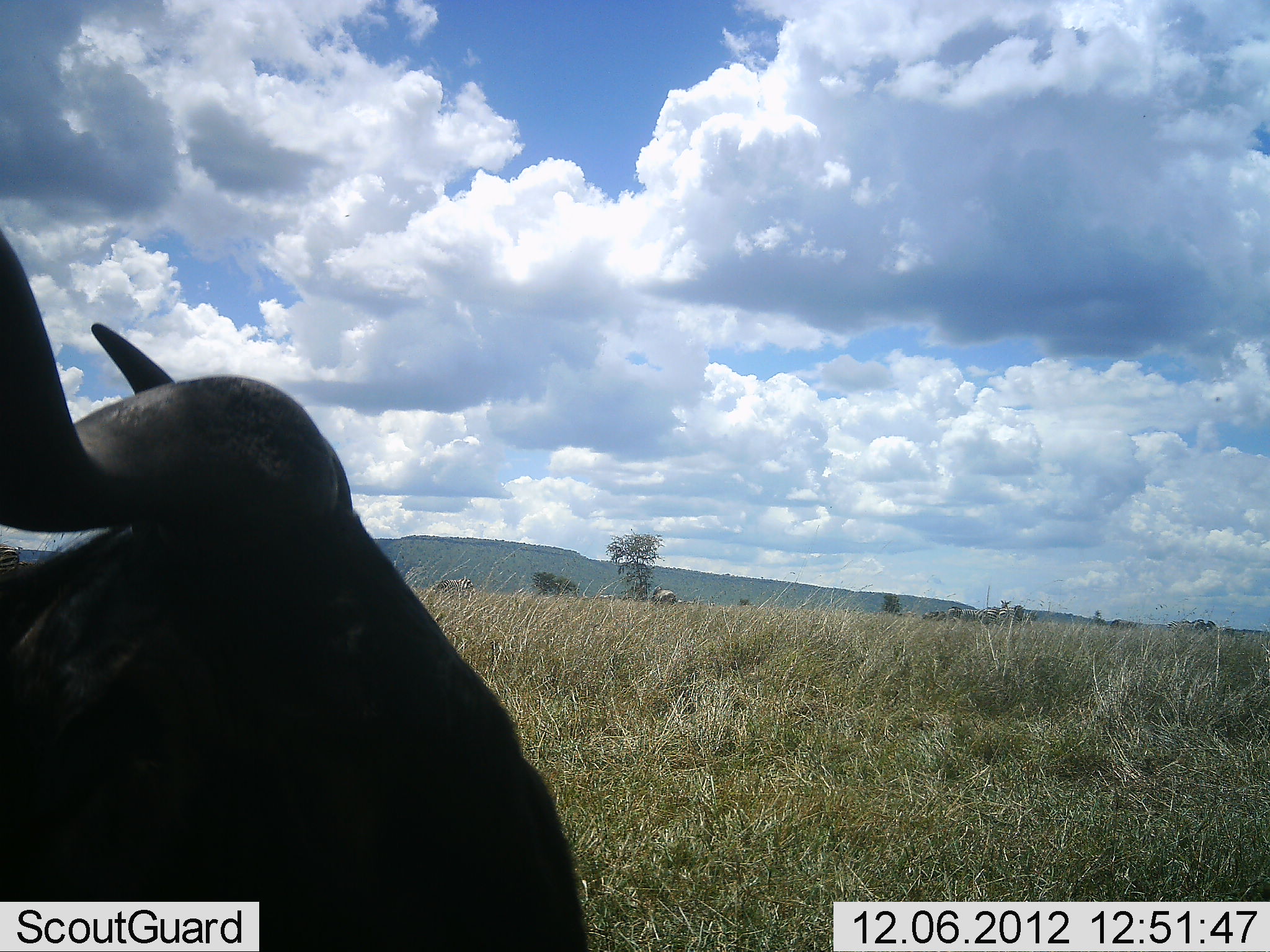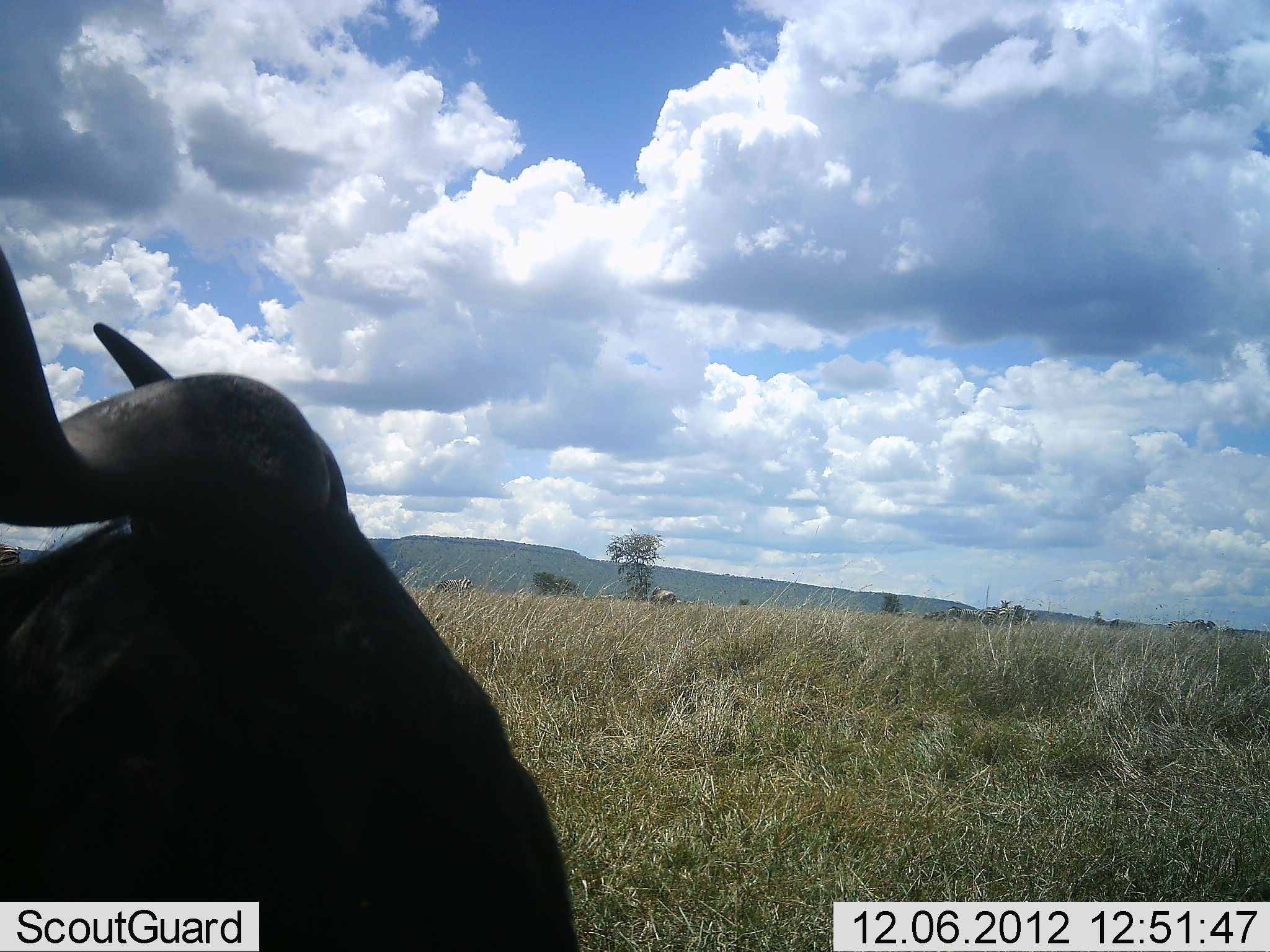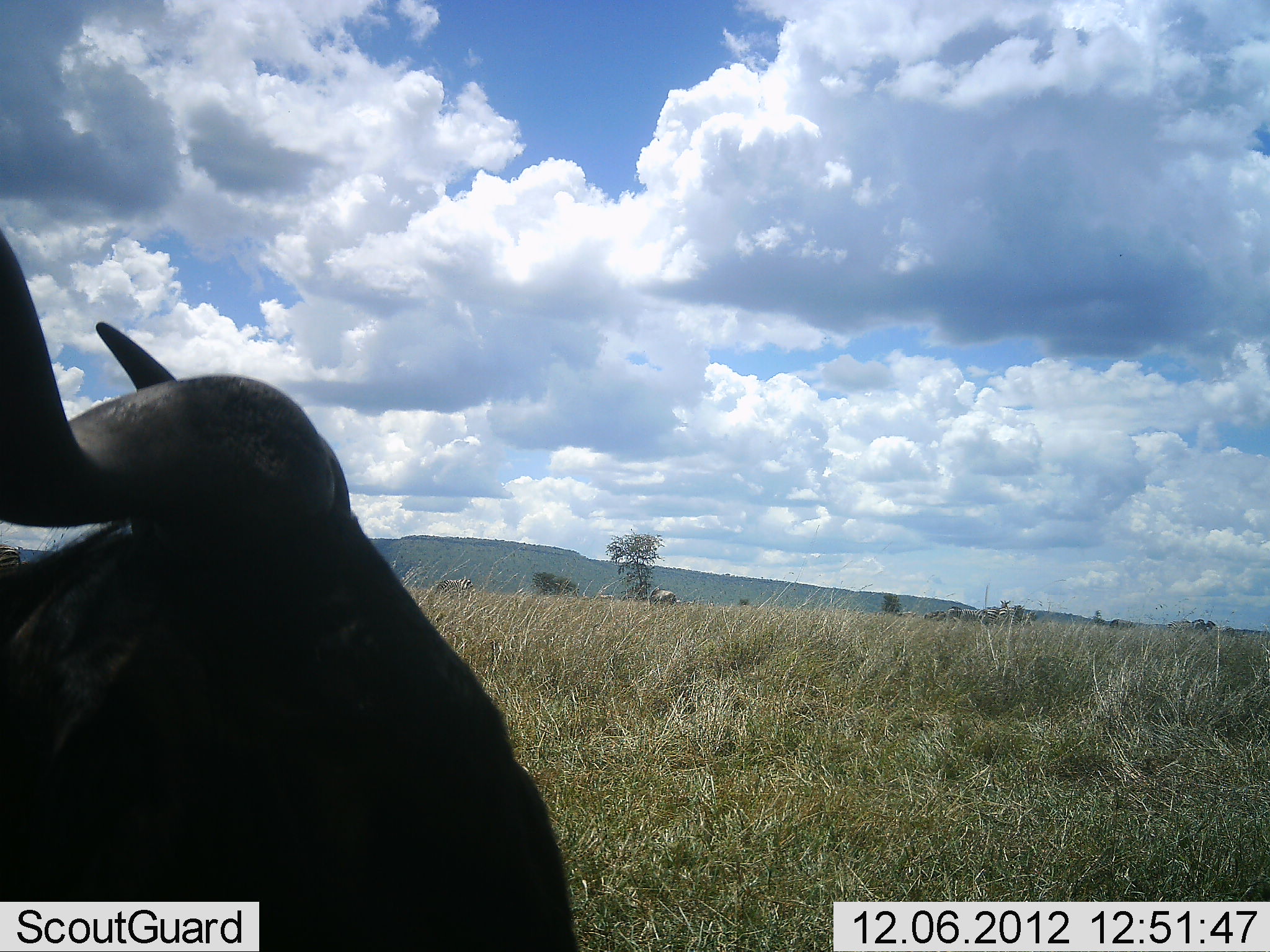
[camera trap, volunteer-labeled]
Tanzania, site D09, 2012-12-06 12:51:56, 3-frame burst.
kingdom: Animalia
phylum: Chordata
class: Mammalia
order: Artiodactyla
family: Bovidae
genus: Connochaetes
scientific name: Connochaetes taurinus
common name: blue wildebeest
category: wildebeest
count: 1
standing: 60%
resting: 60%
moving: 0%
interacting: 0%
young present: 0%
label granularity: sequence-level